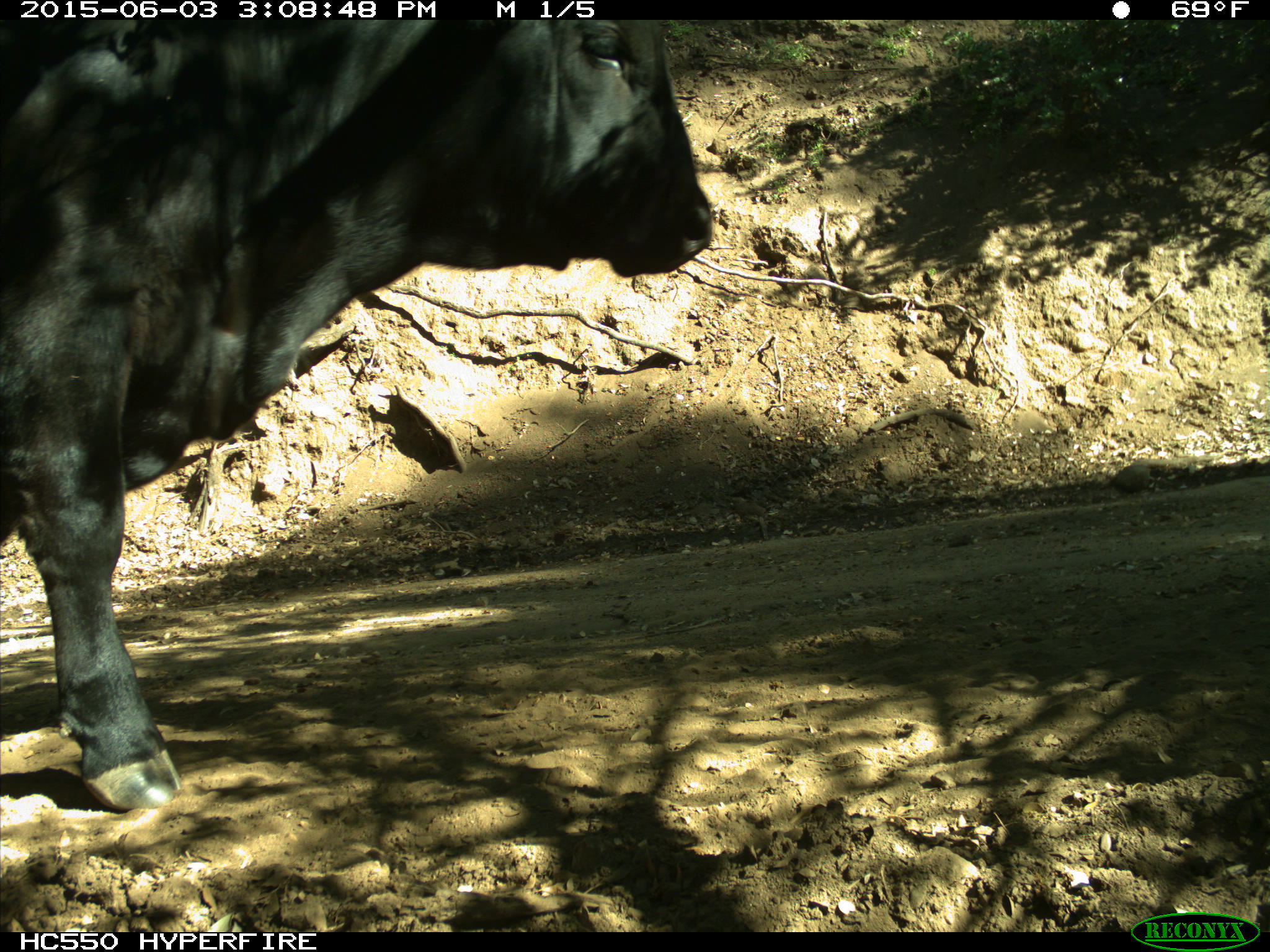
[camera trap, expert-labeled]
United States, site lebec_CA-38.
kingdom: Animalia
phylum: Chordata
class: Mammalia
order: Artiodactyla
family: Bovidae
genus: Bos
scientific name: Bos taurus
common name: domestic cow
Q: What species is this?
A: Bos taurus (domestic cow).